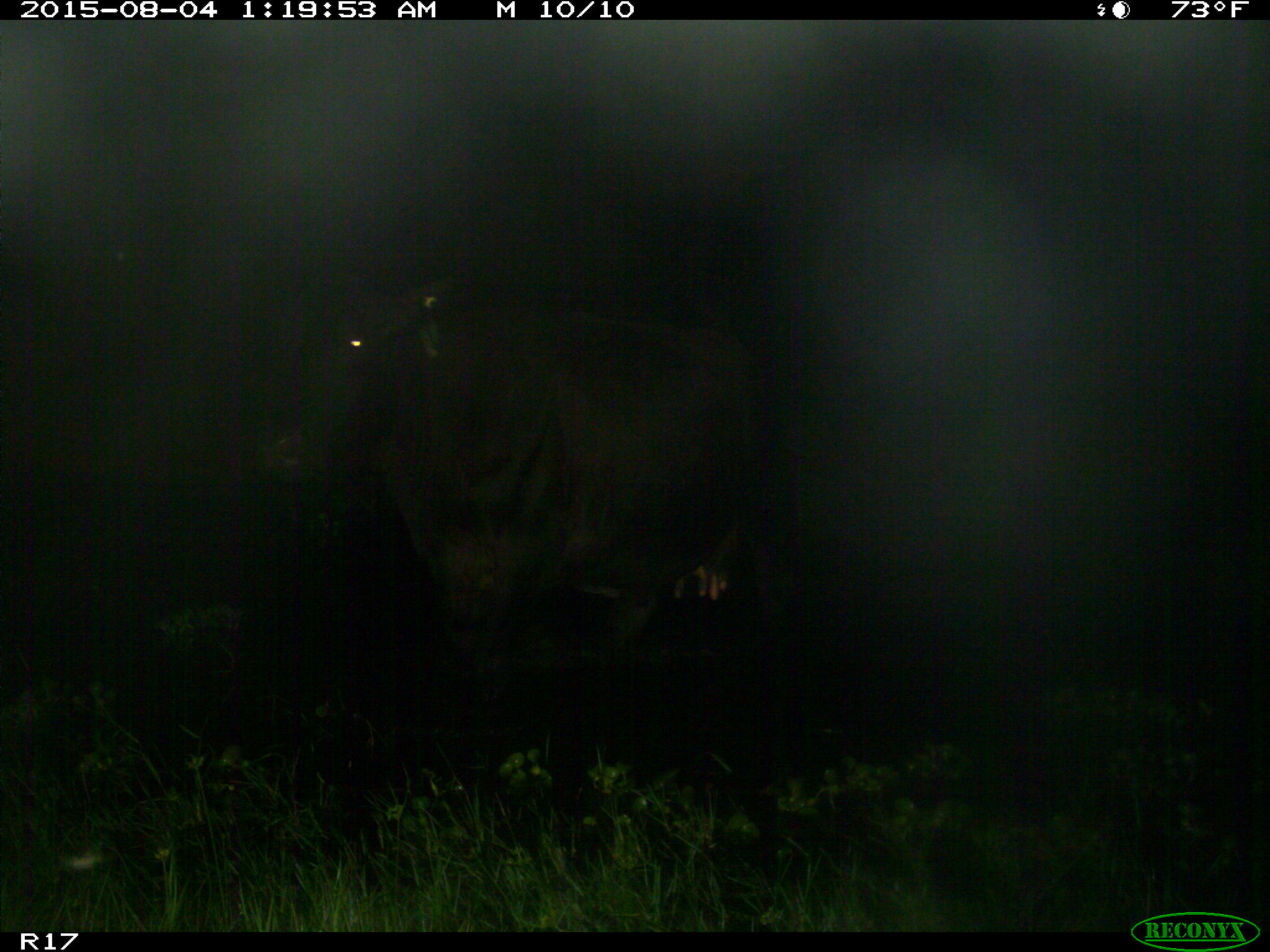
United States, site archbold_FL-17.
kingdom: Animalia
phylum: Chordata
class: Mammalia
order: Artiodactyla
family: Bovidae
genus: Bos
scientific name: Bos taurus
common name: domestic cow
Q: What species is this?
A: Bos taurus (domestic cow).